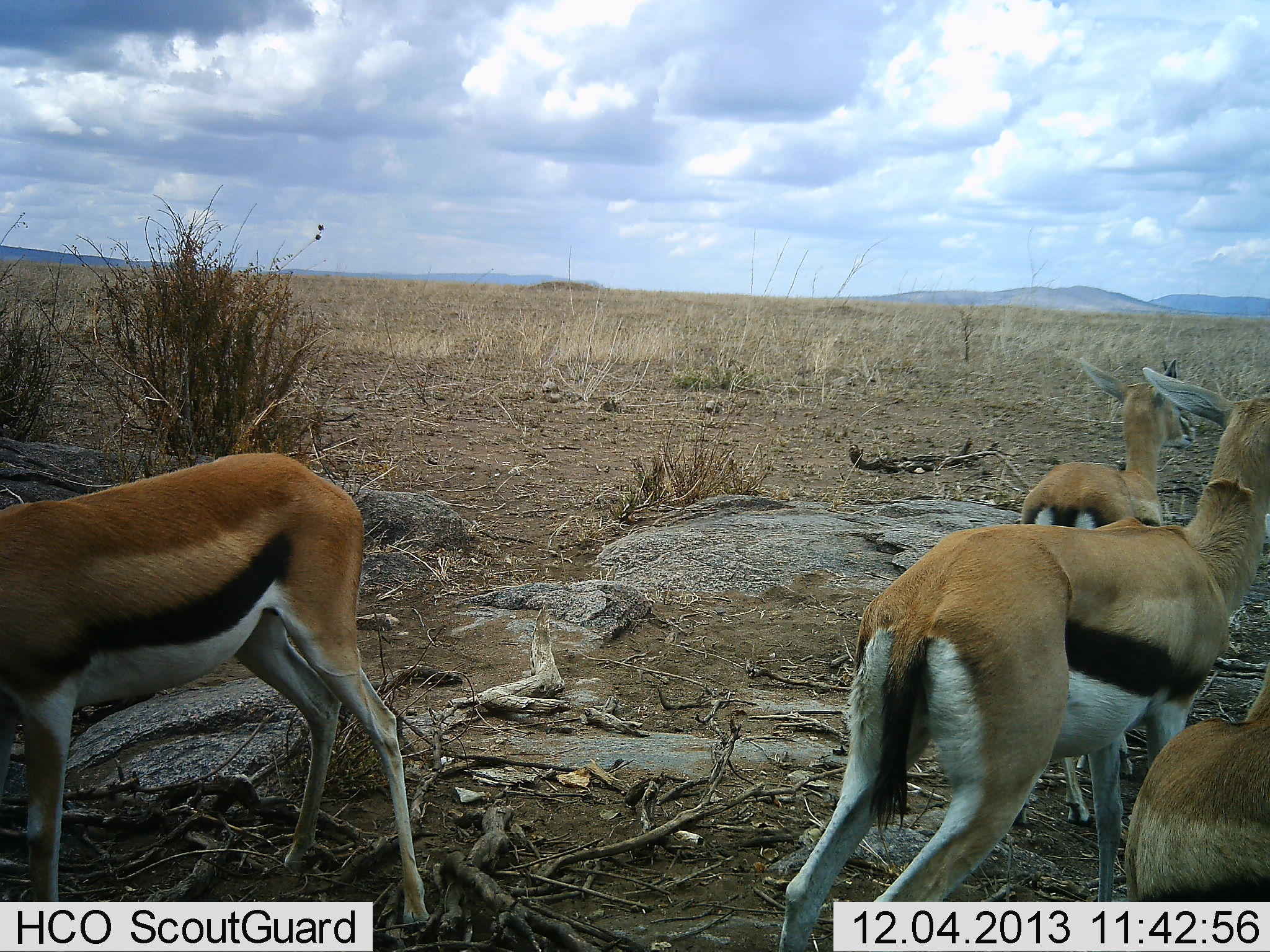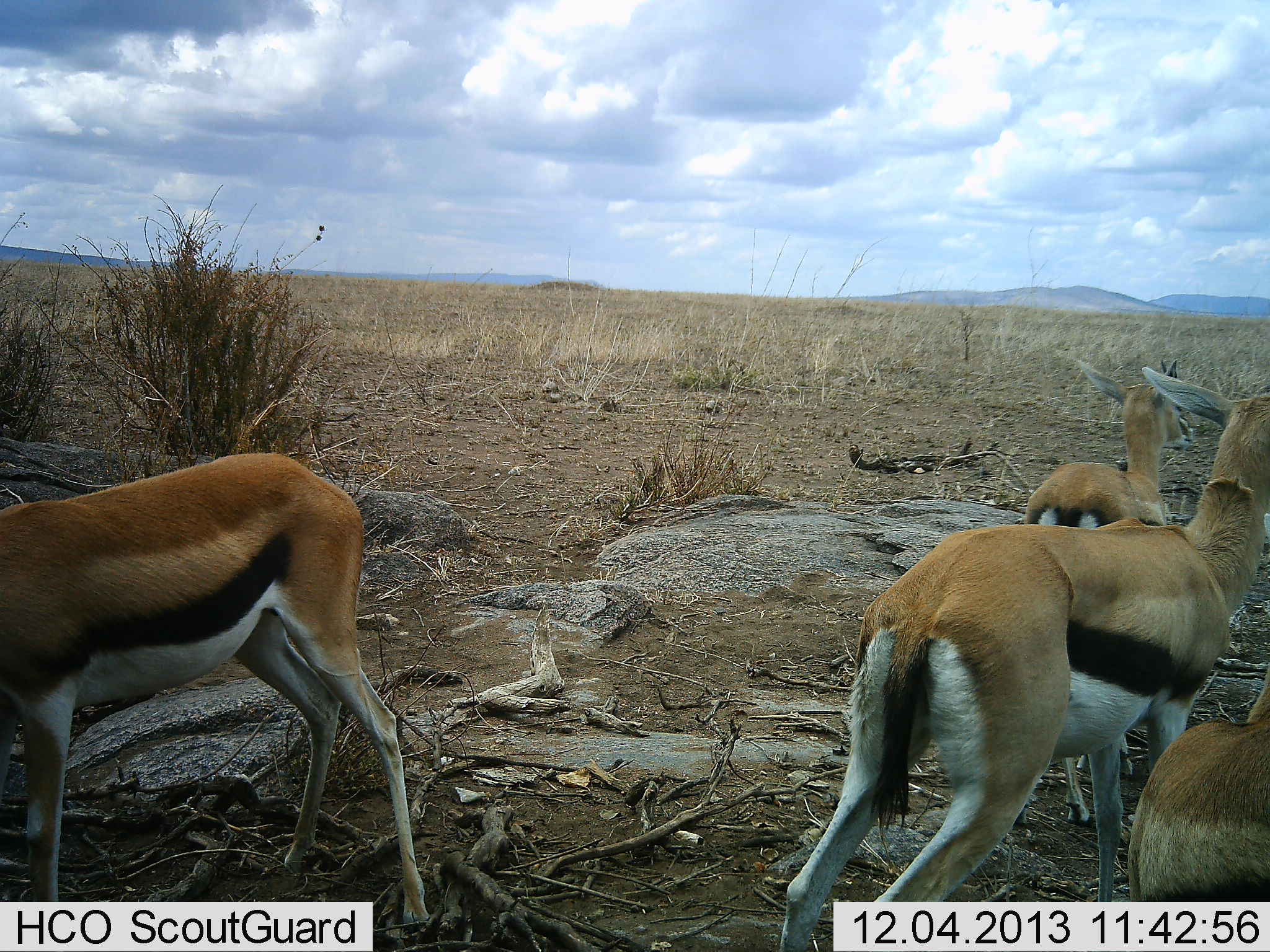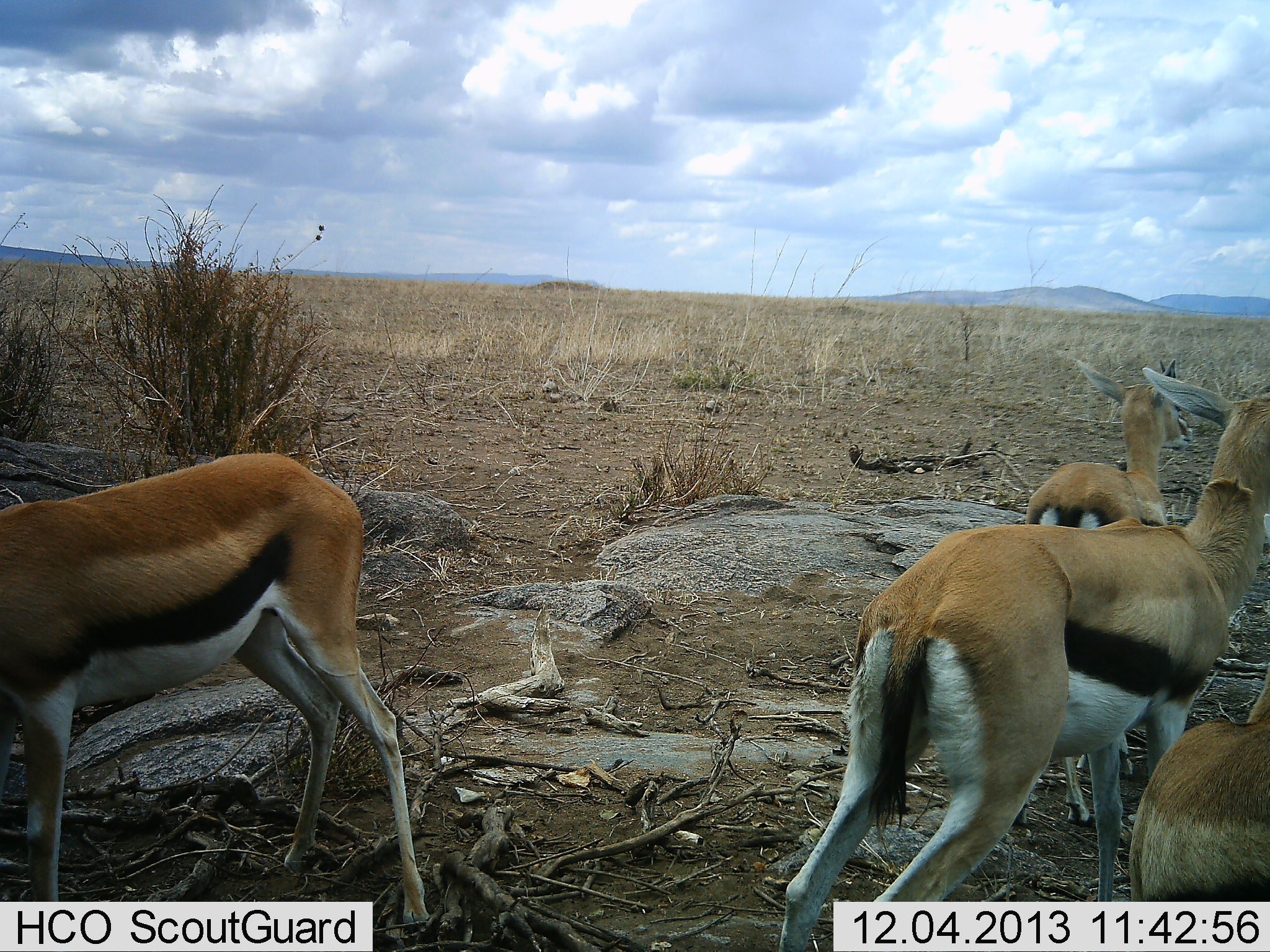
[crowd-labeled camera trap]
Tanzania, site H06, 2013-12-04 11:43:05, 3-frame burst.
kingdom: Animalia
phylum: Chordata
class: Mammalia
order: Artiodactyla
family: Bovidae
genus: Eudorcas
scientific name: Eudorcas thomsonii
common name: thomson's gazelle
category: gazellethomsons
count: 4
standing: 90%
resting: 10%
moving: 20%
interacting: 0%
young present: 0%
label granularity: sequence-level